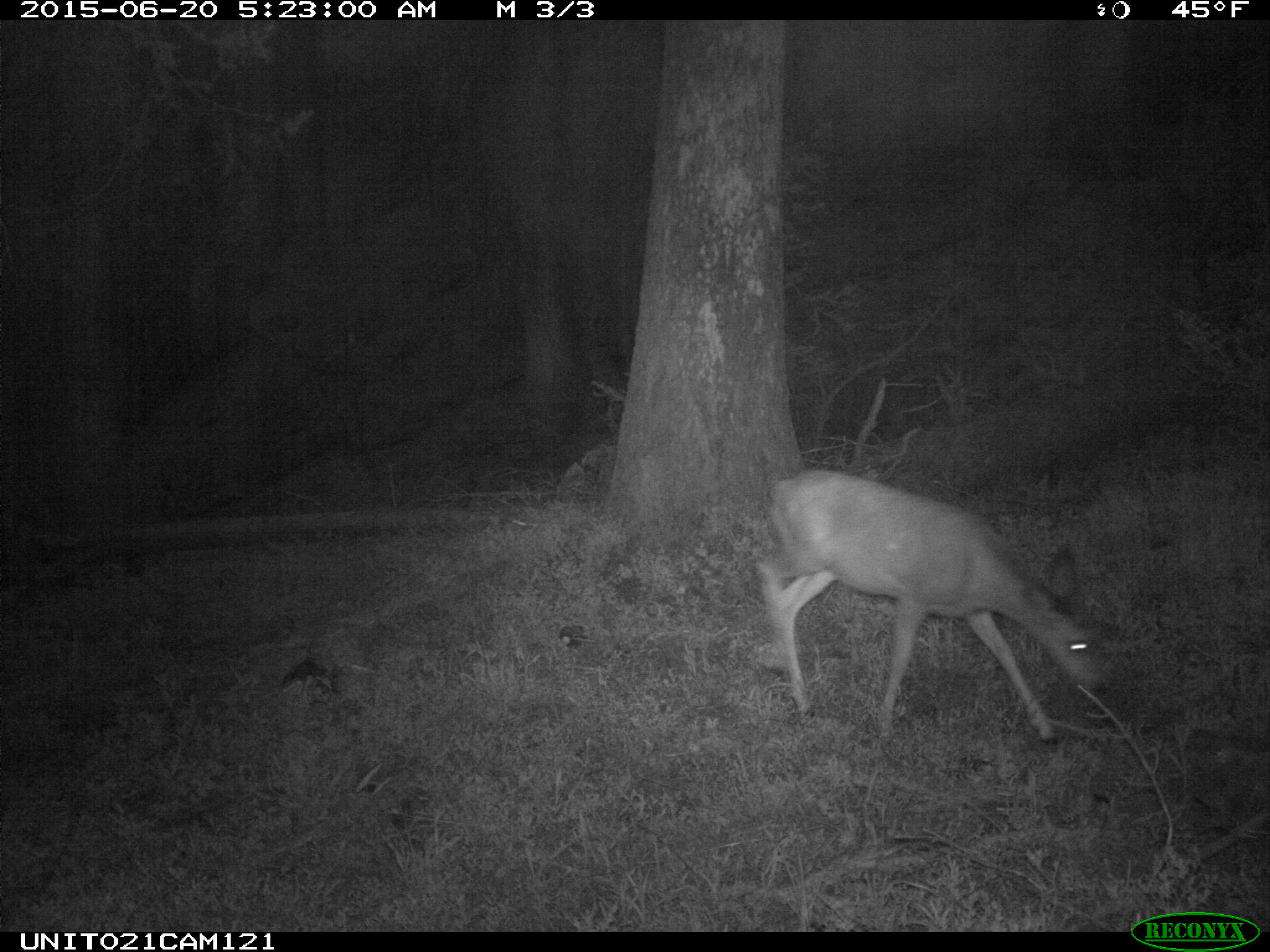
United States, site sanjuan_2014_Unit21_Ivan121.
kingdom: Animalia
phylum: Chordata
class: Mammalia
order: Artiodactyla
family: Cervidae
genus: Odocoileus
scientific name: Odocoileus hemionus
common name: mule deer